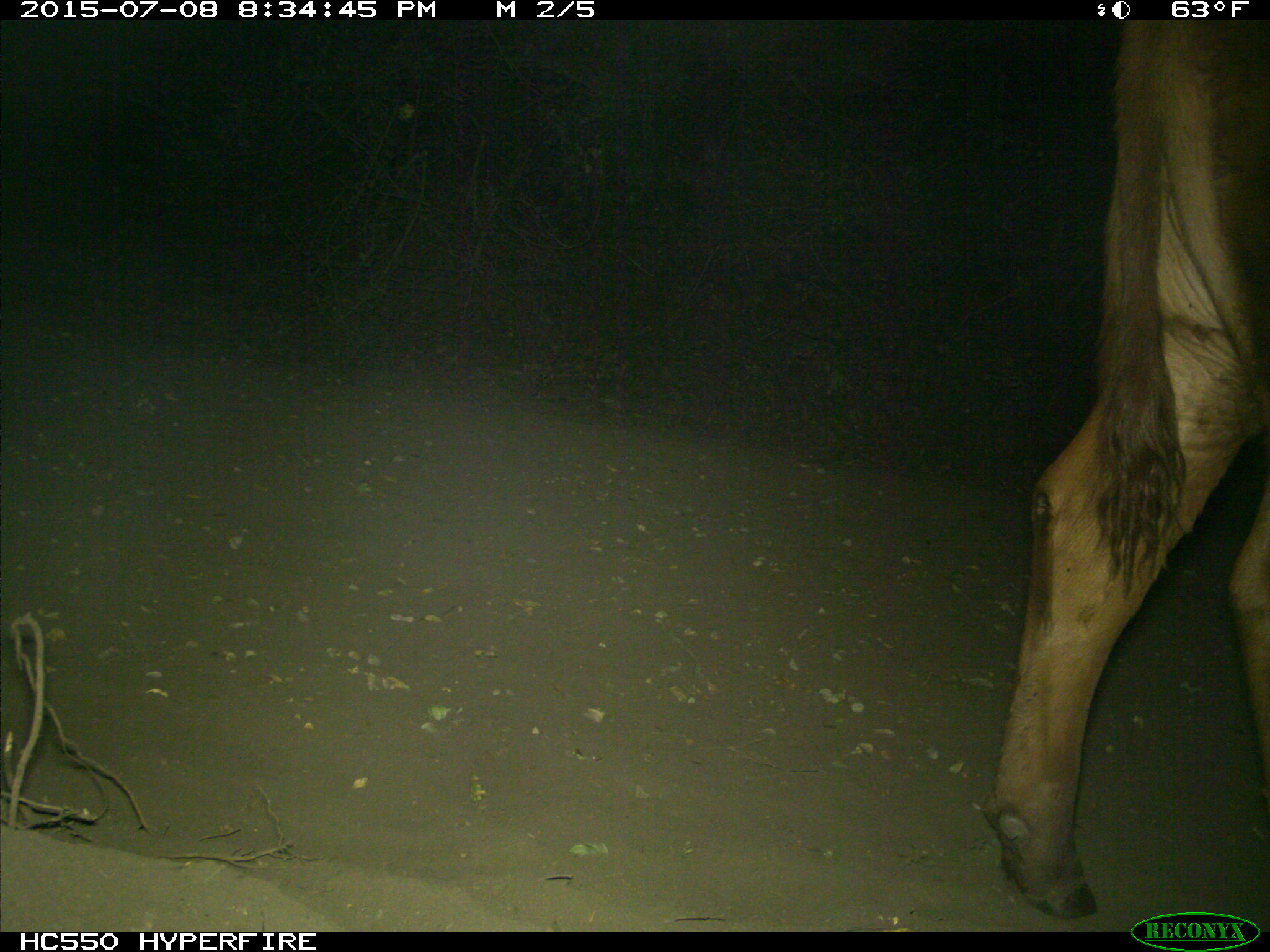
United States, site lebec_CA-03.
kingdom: Animalia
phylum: Chordata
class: Mammalia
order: Artiodactyla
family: Bovidae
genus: Bos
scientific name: Bos taurus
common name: domestic cow